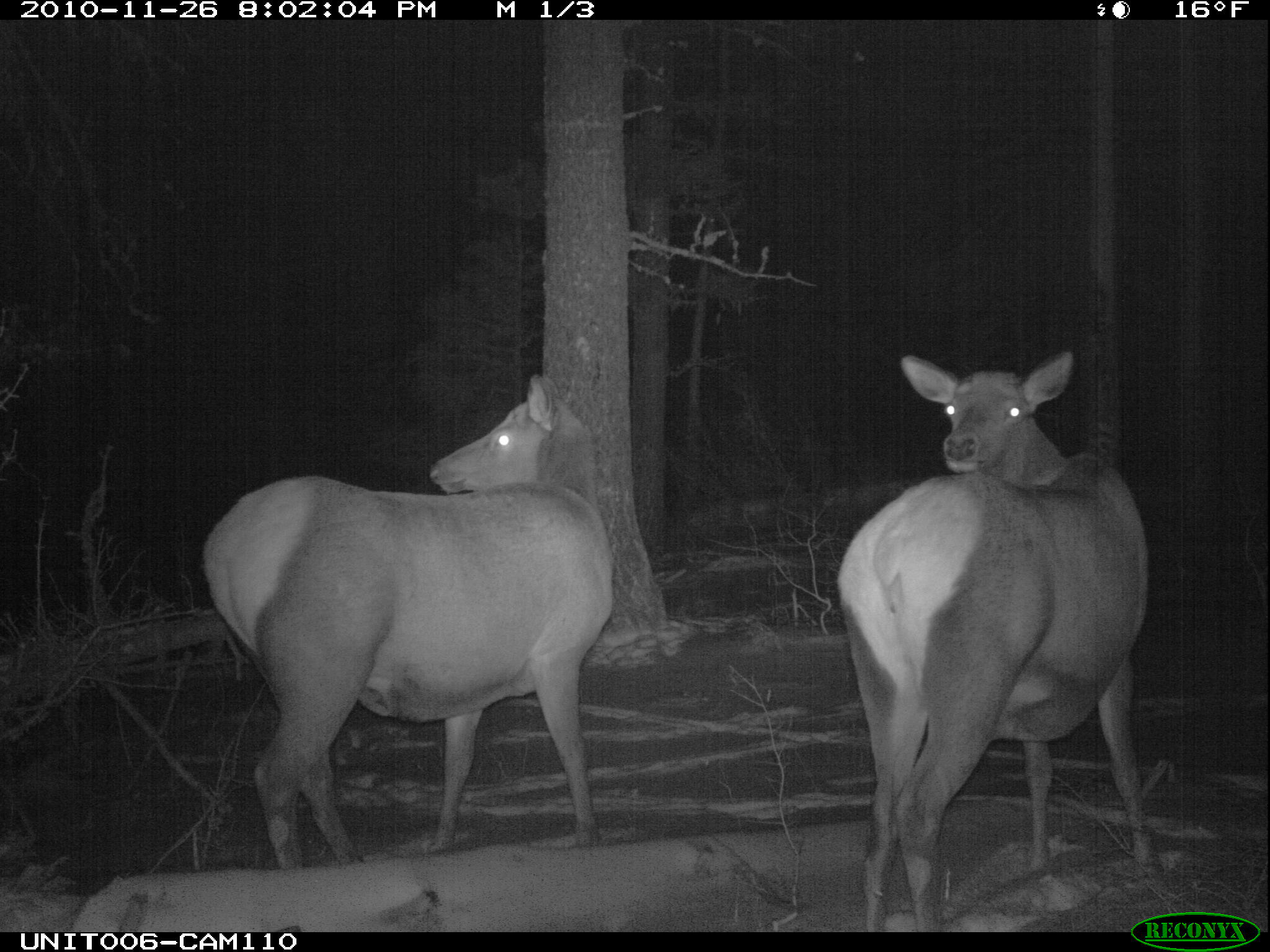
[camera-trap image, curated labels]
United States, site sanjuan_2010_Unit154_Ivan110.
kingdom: Animalia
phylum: Chordata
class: Mammalia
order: Artiodactyla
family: Cervidae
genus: Cervus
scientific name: Cervus elaphus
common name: red deer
Cervus elaphus (red deer).